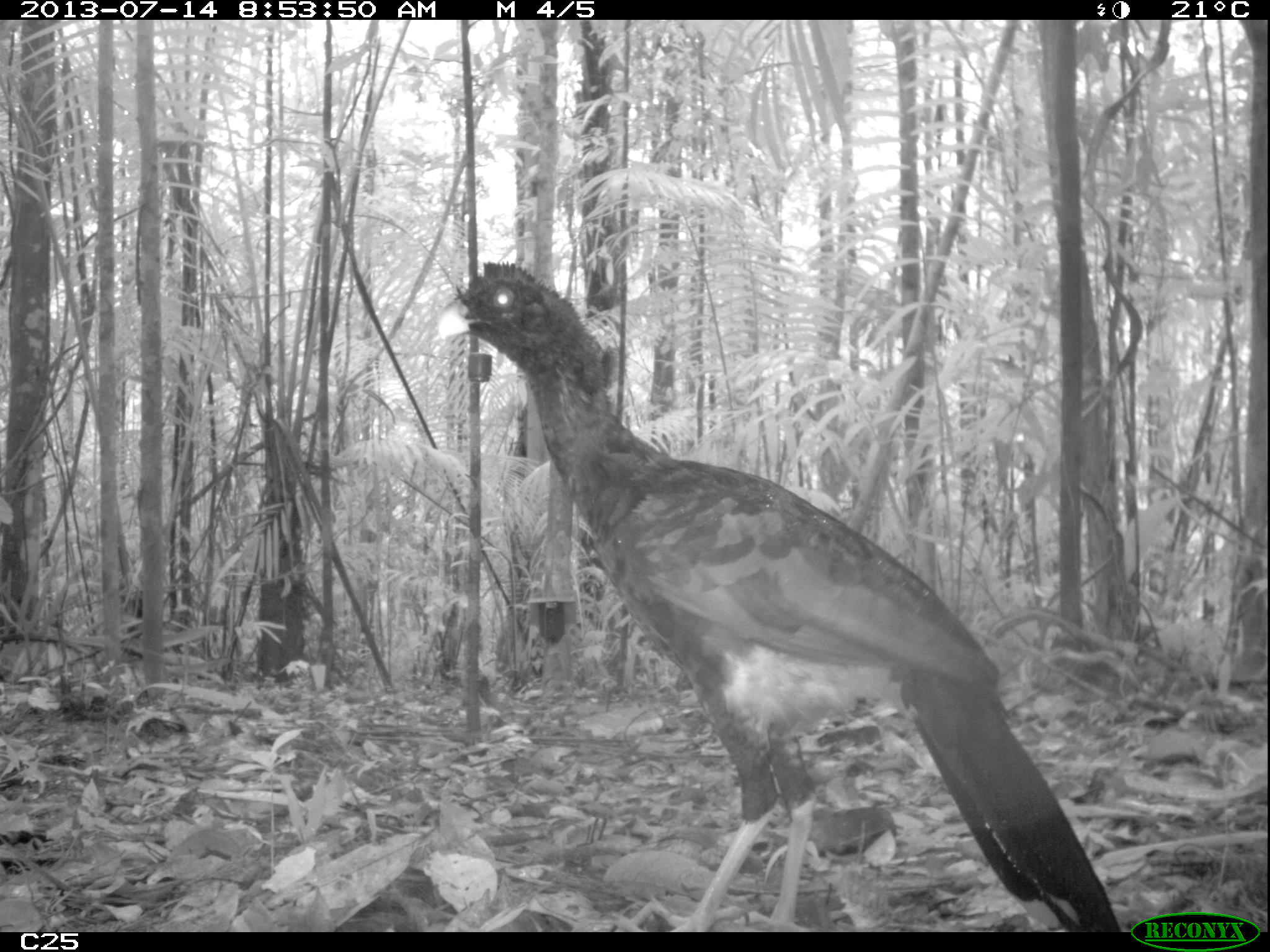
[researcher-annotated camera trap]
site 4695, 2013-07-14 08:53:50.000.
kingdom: Animalia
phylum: Chordata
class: Aves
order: Galliformes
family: Cracidae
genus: Mitu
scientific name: Mitu tomentosum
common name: crestless curassow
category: mitu tomentosa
Mitu tomentosa (crestless curassow) (Mitu tomentosum), count 1, age adult.